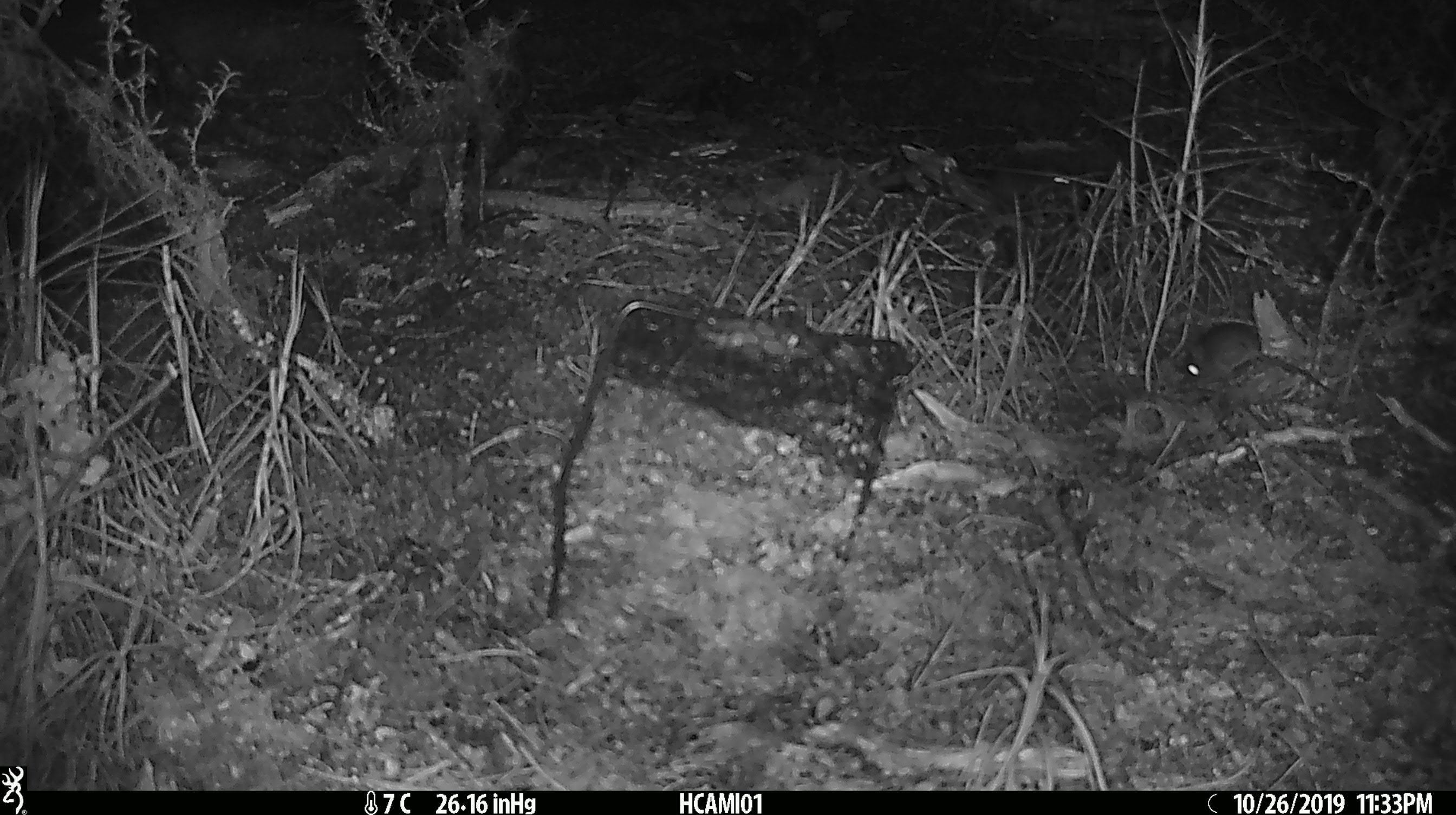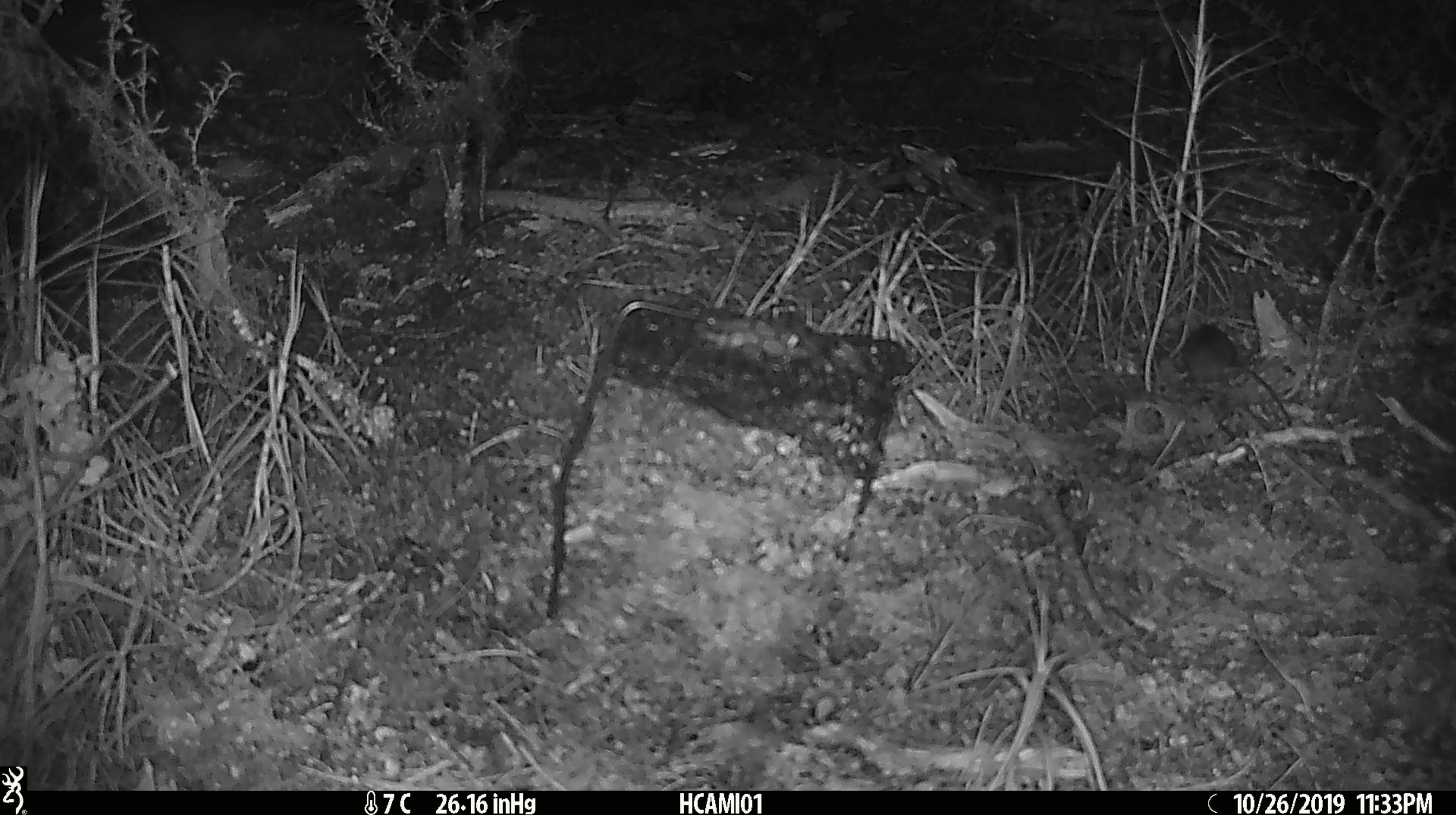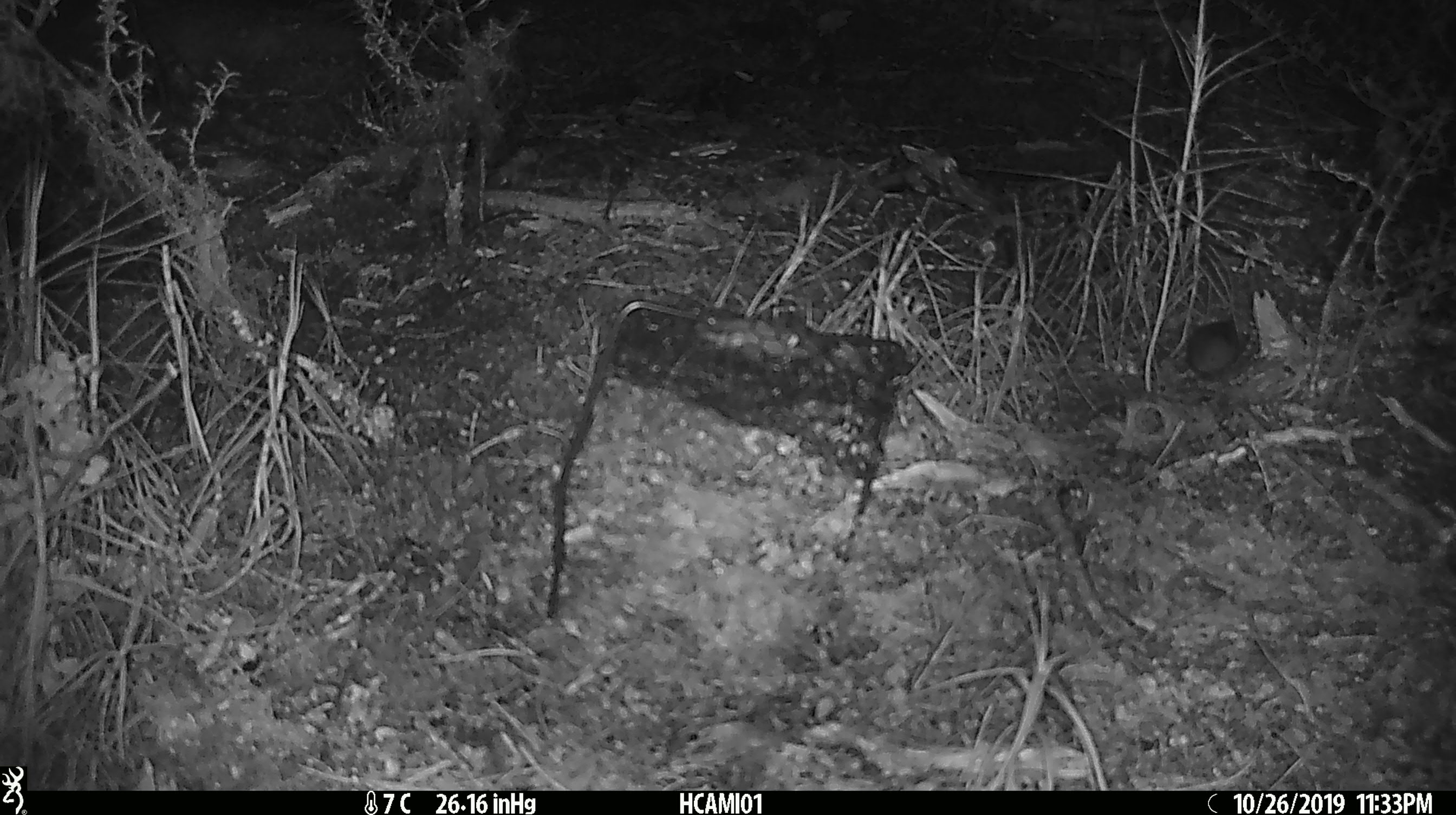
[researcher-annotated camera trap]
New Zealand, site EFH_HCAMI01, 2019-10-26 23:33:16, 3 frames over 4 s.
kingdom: Animalia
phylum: Chordata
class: Mammalia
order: Rodentia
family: Muridae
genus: Mus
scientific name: Mus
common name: mouse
Mouse (Mus).